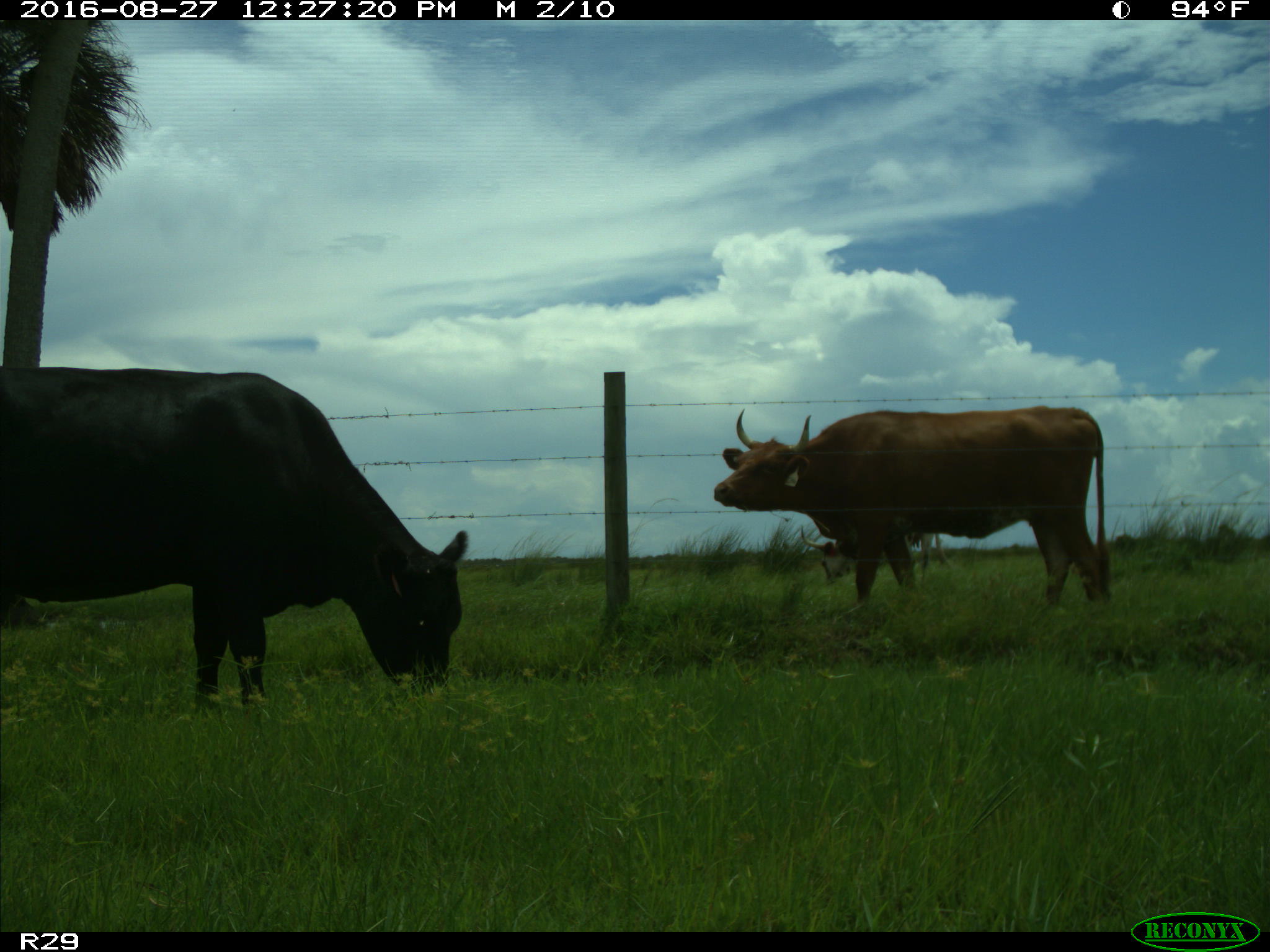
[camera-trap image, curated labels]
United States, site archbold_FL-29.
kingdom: Animalia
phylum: Chordata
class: Mammalia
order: Artiodactyla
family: Bovidae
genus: Bos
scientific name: Bos taurus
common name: domestic cow